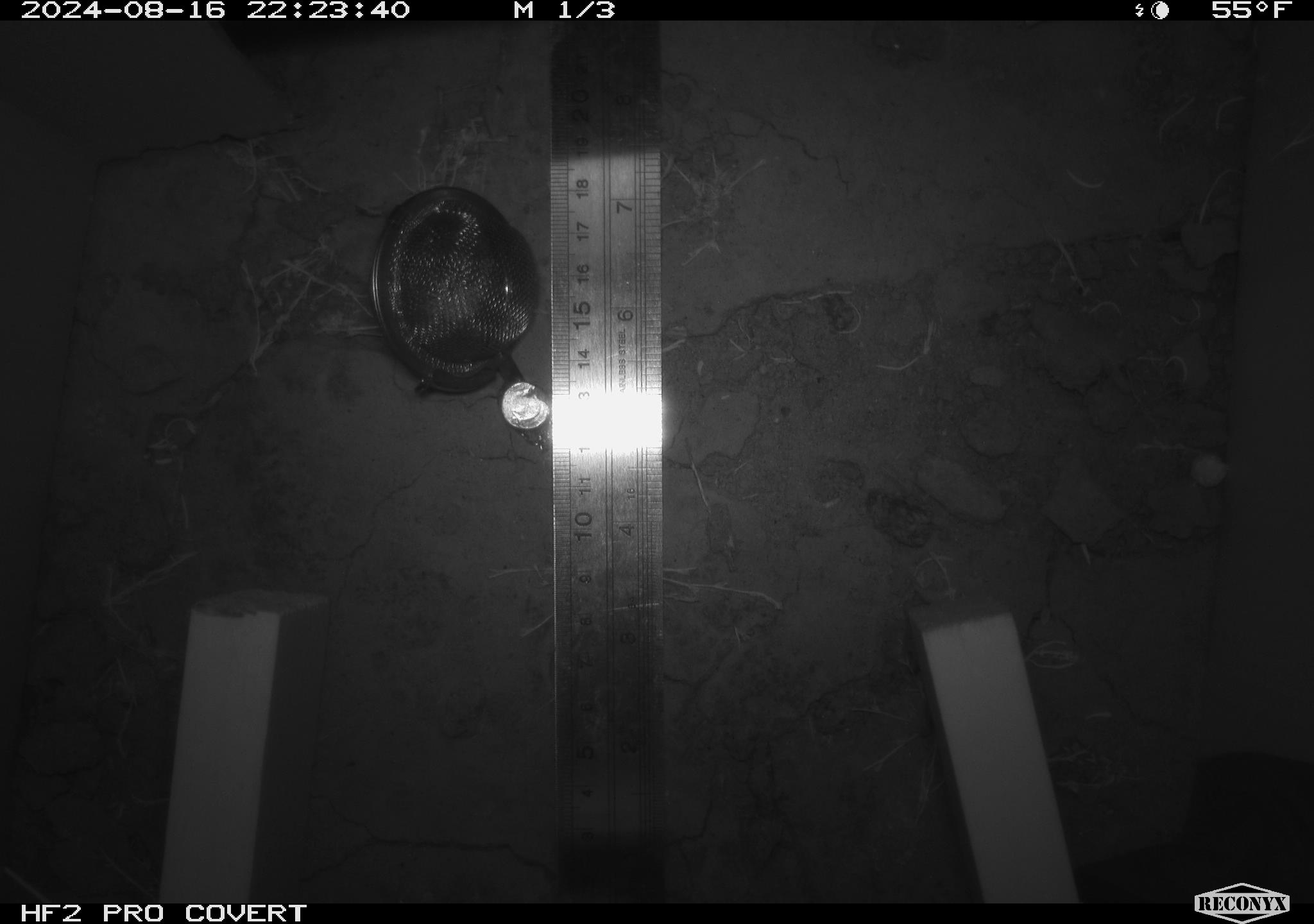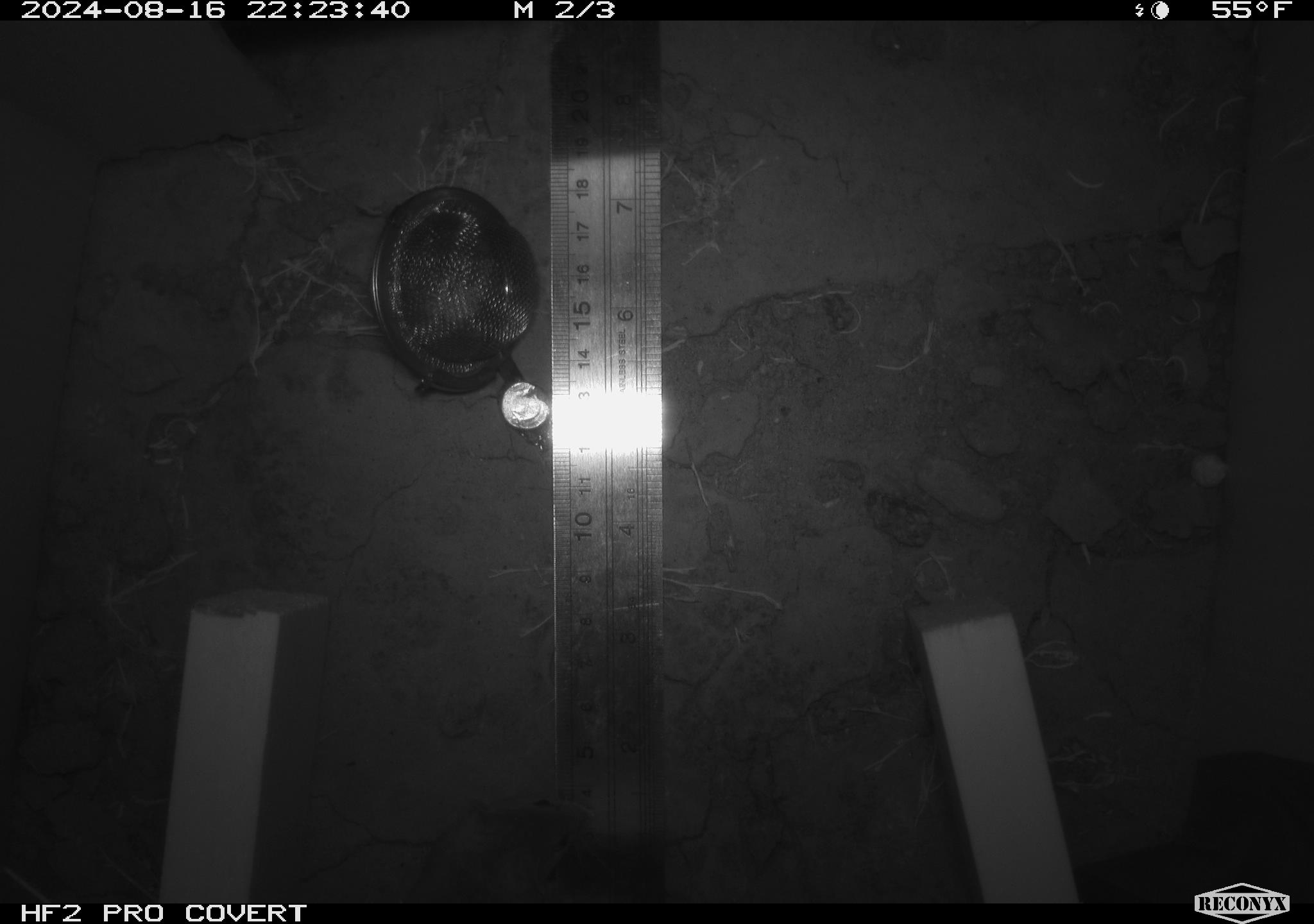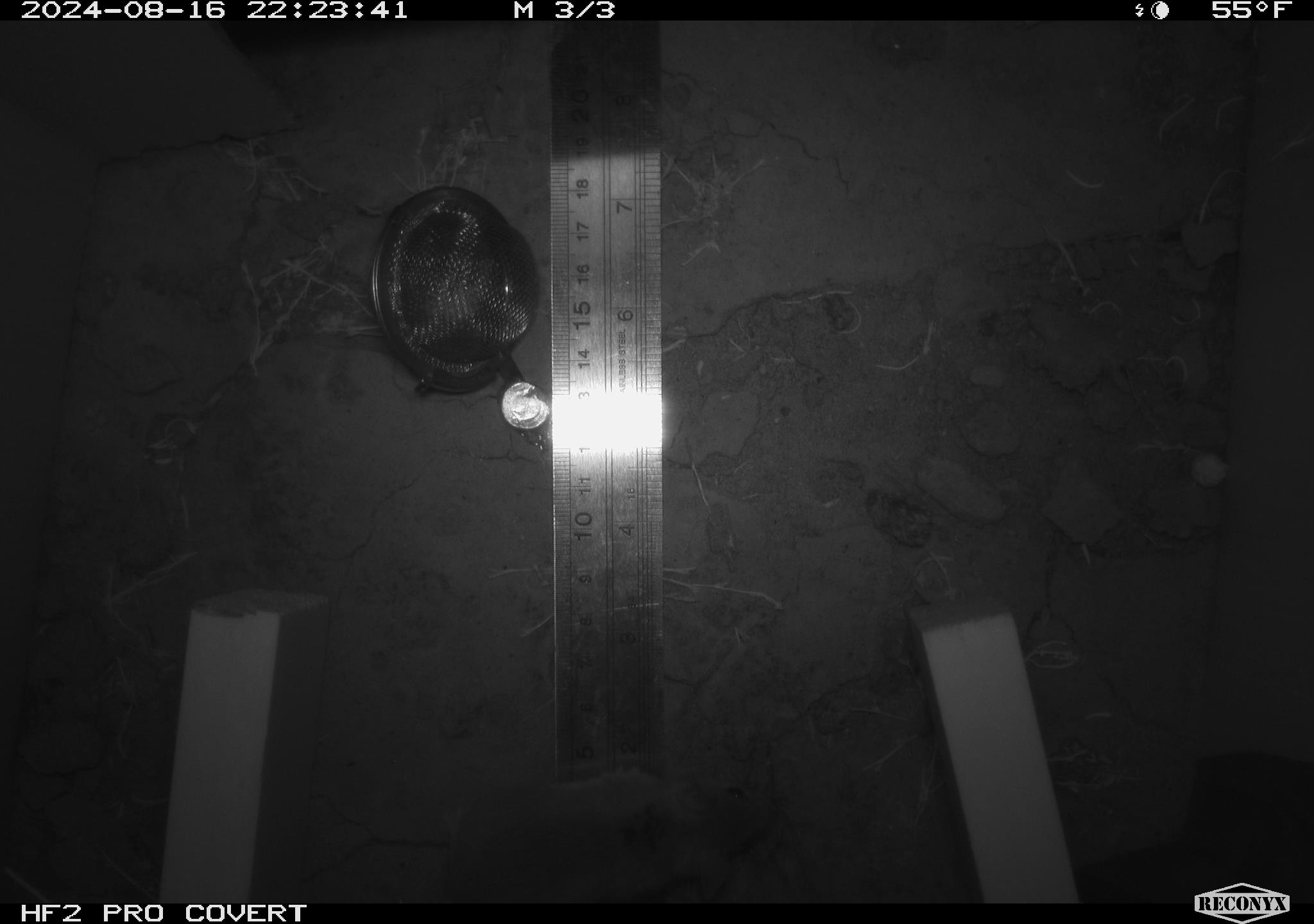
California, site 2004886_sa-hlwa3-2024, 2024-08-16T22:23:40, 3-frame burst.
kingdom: Animalia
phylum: Chordata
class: Mammalia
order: Rodentia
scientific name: Rodentia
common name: mouse species